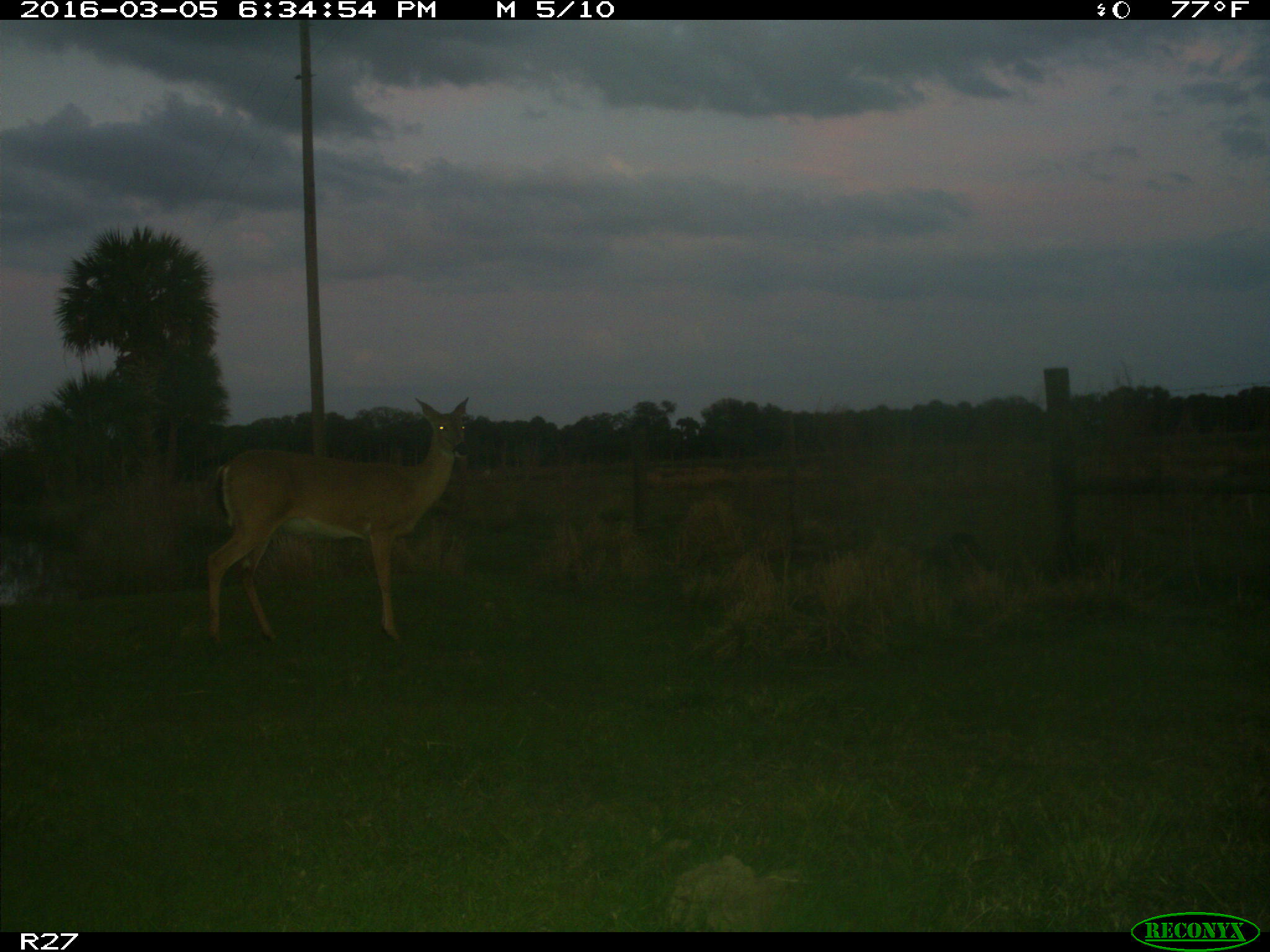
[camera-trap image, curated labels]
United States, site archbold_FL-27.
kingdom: Animalia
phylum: Chordata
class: Mammalia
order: Artiodactyla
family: Cervidae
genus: Odocoileus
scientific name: Odocoileus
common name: deer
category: unidentified deer